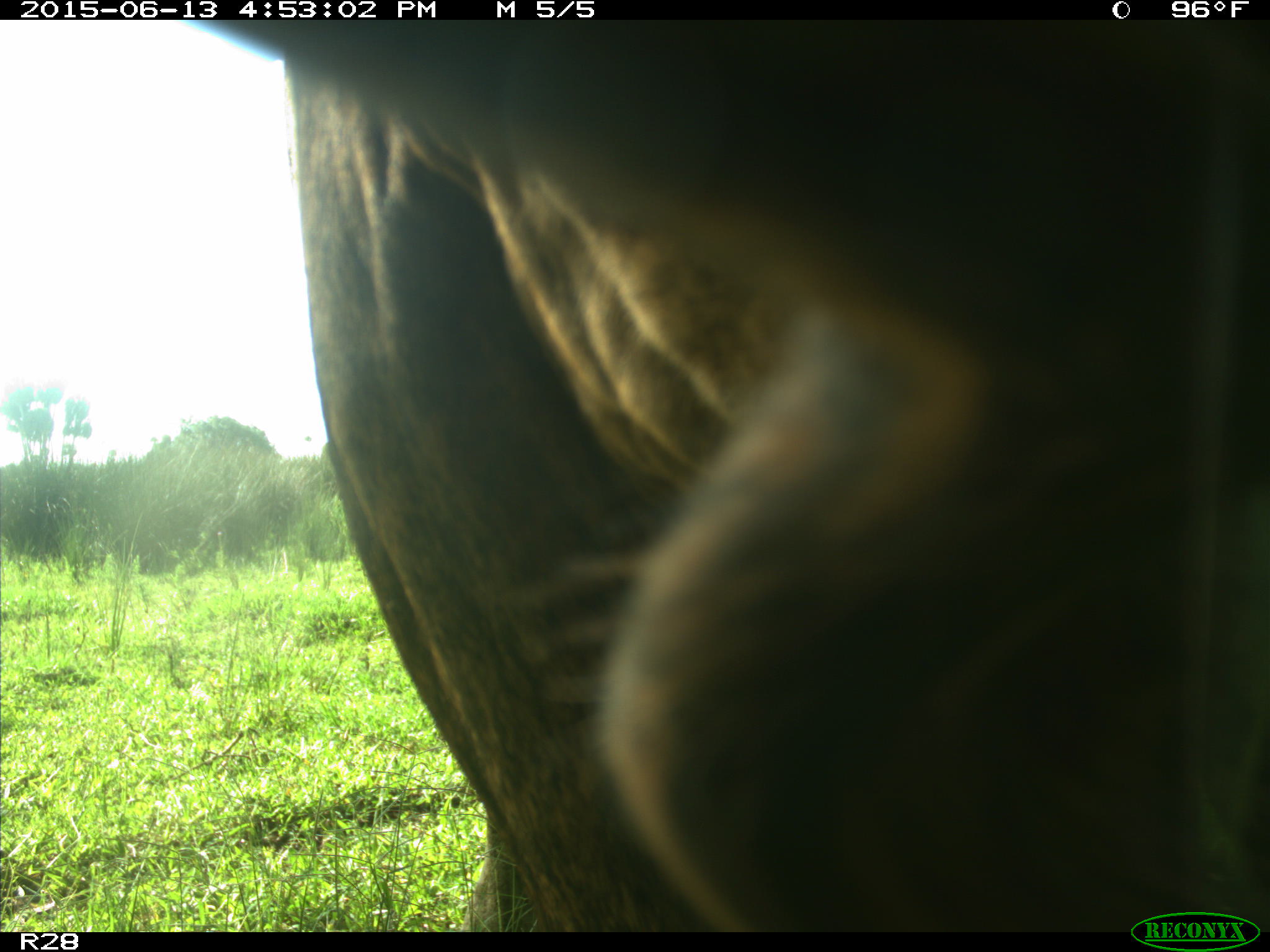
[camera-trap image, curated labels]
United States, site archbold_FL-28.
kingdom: Animalia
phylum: Chordata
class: Mammalia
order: Artiodactyla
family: Bovidae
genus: Bos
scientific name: Bos taurus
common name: domestic cow